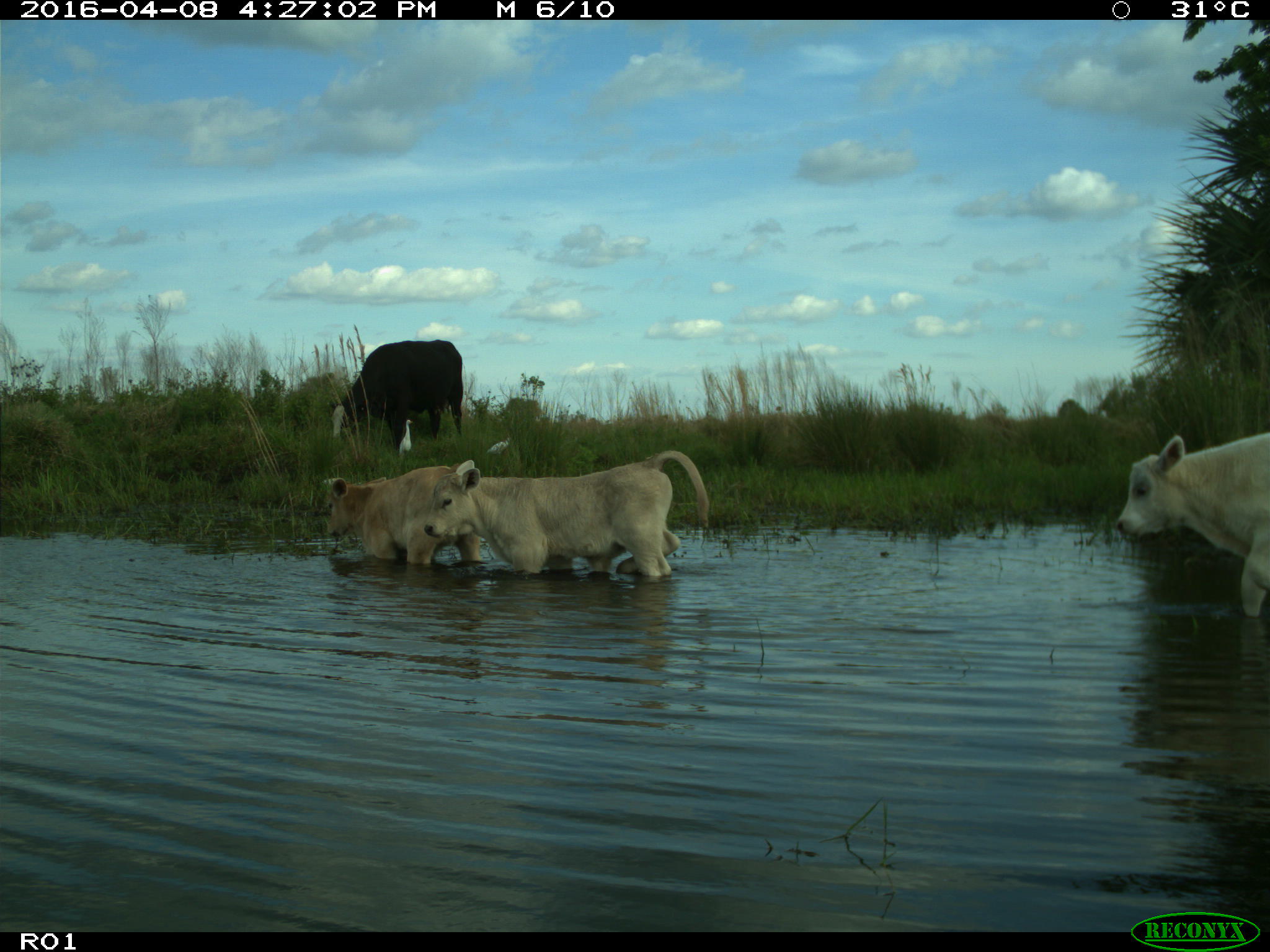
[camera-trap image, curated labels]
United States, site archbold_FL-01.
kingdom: Animalia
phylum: Chordata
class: Mammalia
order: Artiodactyla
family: Bovidae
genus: Bos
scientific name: Bos taurus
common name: domestic cow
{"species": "Bos taurus (domestic cow)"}